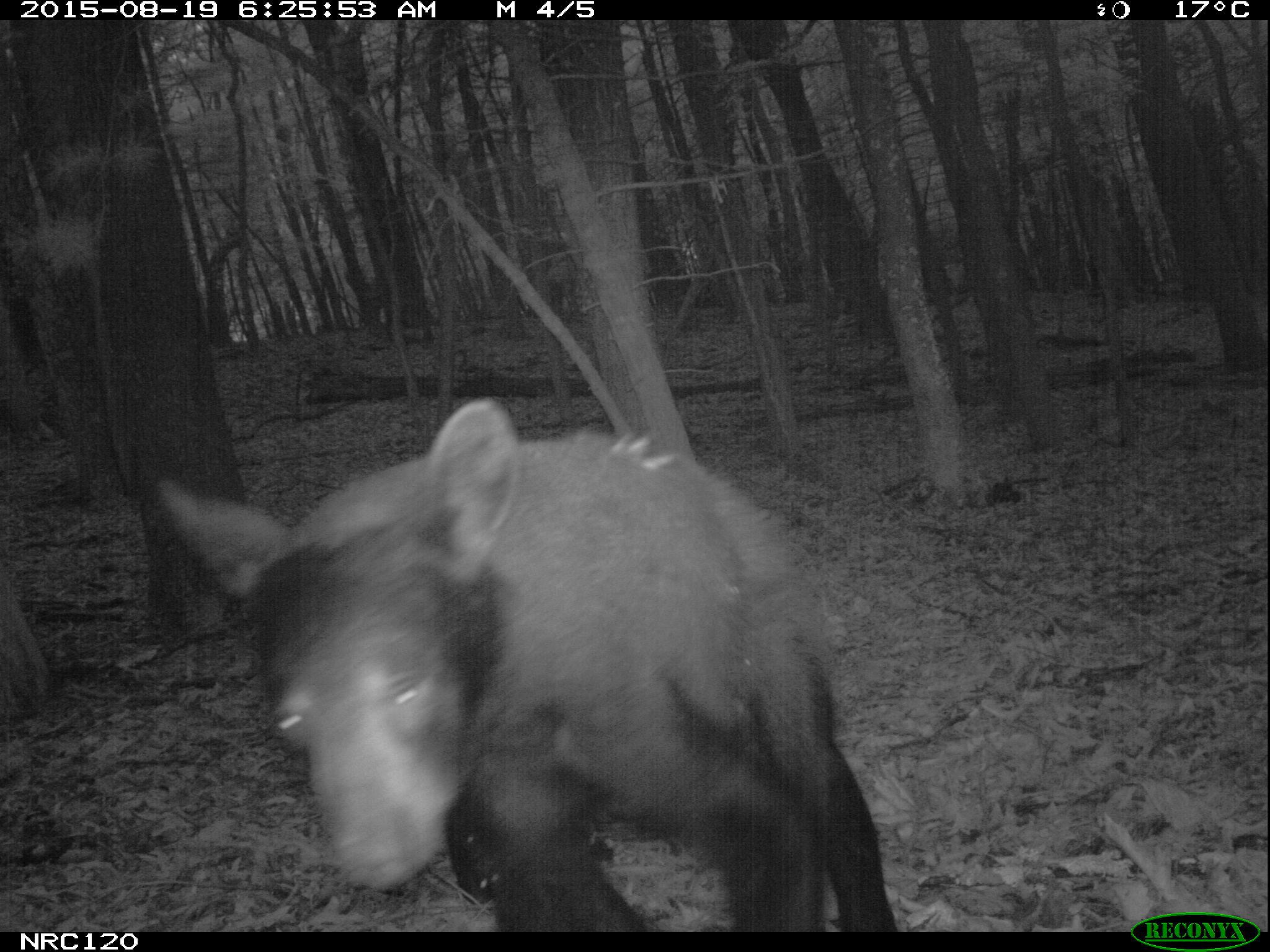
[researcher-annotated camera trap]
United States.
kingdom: Animalia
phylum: Chordata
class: Mammalia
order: Carnivora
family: Ursidae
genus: Ursus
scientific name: Ursus americanus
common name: american black bear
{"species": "American Black Bear (Ursus americanus)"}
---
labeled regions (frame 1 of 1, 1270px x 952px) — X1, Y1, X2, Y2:
American Black Bear: 151, 403, 905, 925